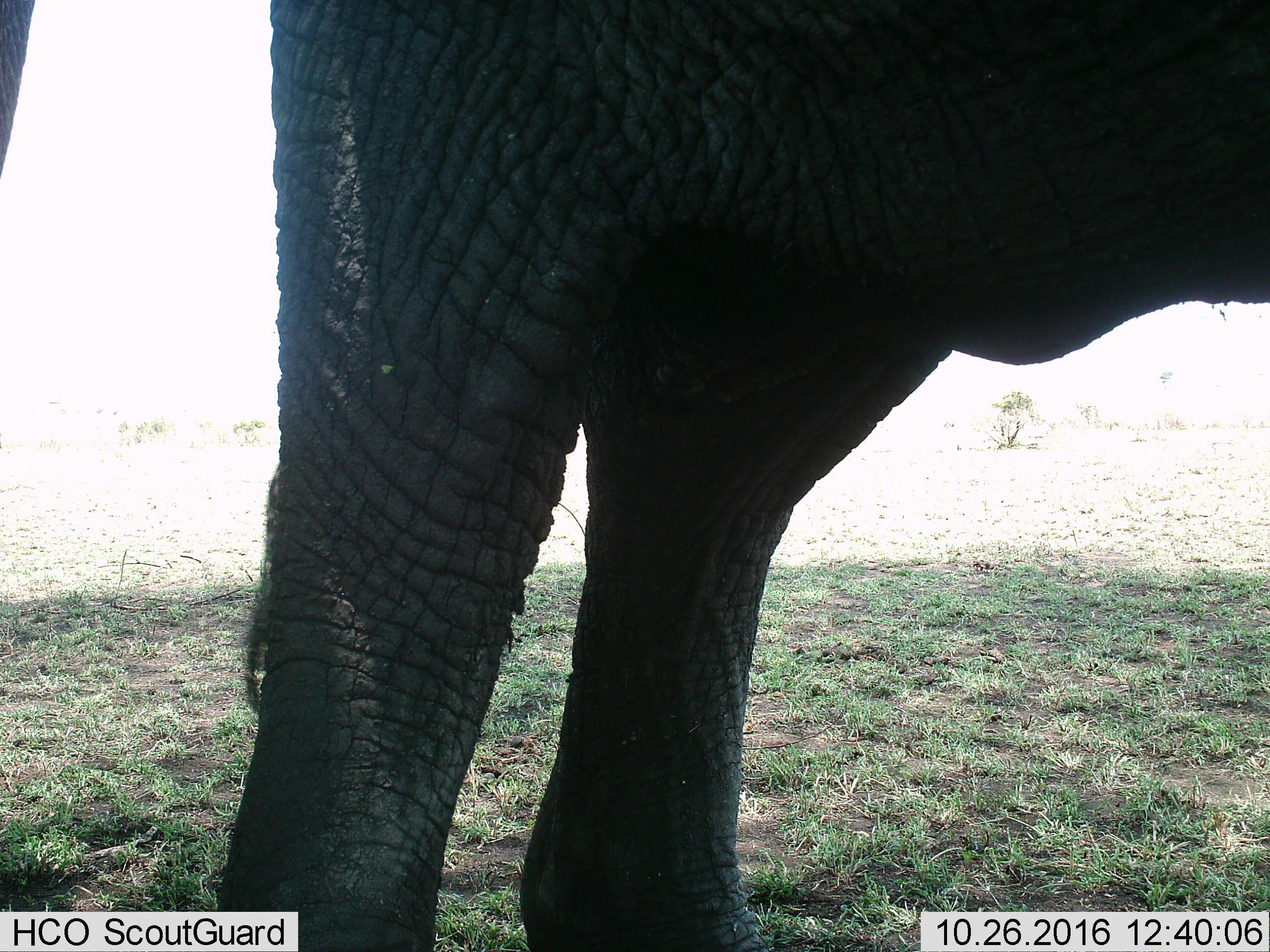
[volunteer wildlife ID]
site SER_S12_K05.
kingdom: Animalia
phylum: Chordata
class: Mammalia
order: Proboscidea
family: Elephantidae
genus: Loxodonta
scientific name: Loxodonta africana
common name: african bush elephant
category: elephant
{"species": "elephant (african bush elephant) (Loxodonta africana)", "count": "1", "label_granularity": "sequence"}